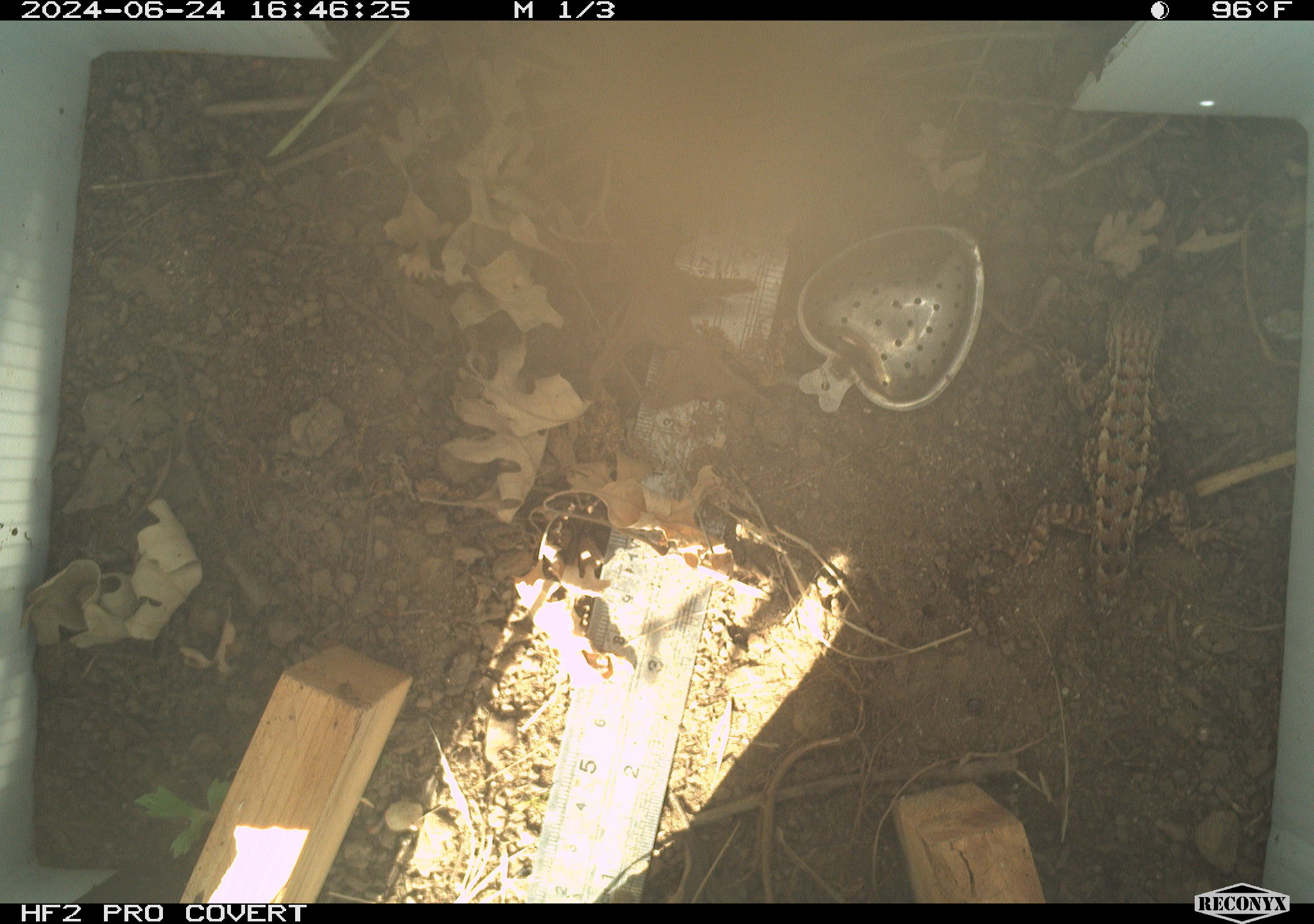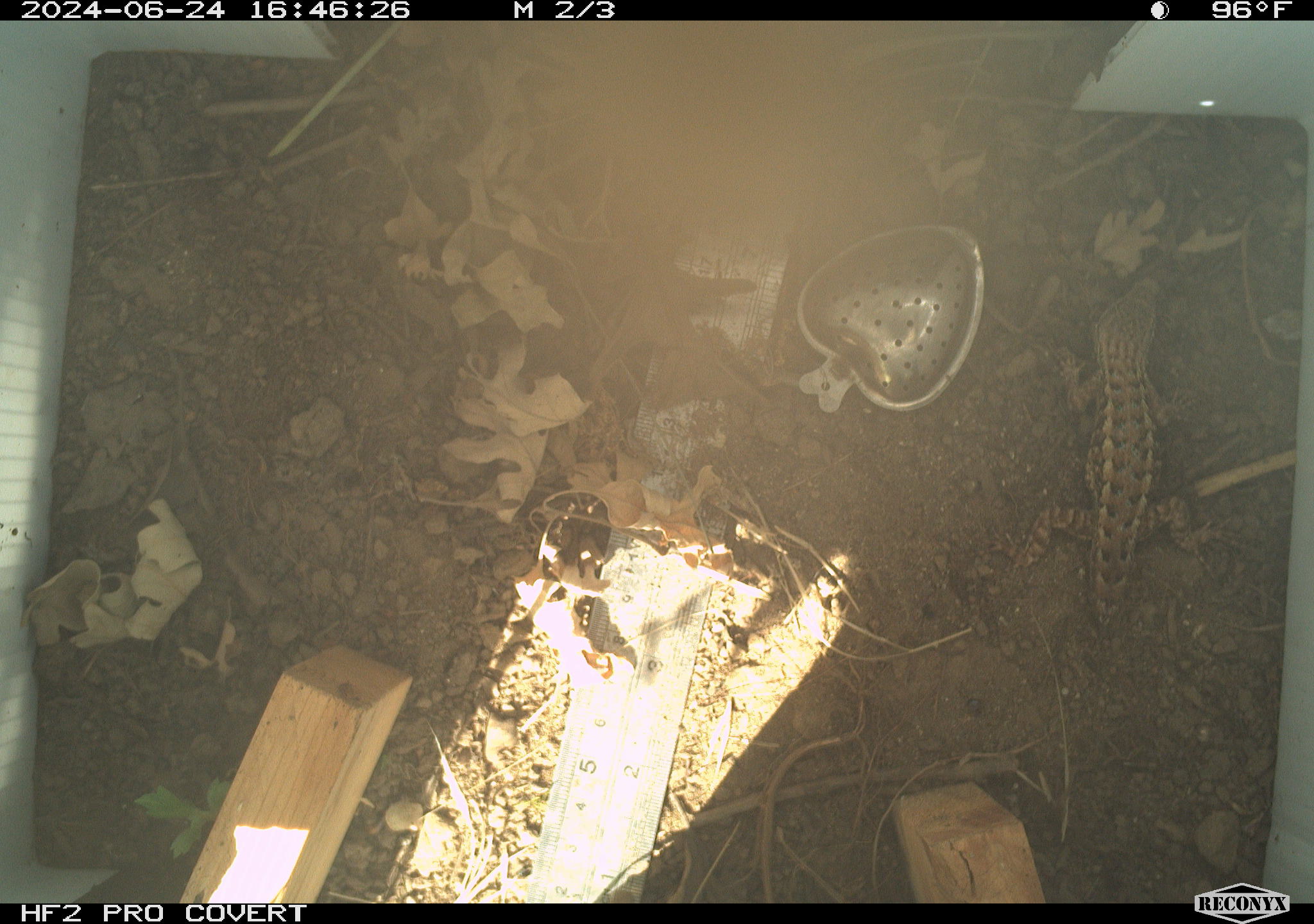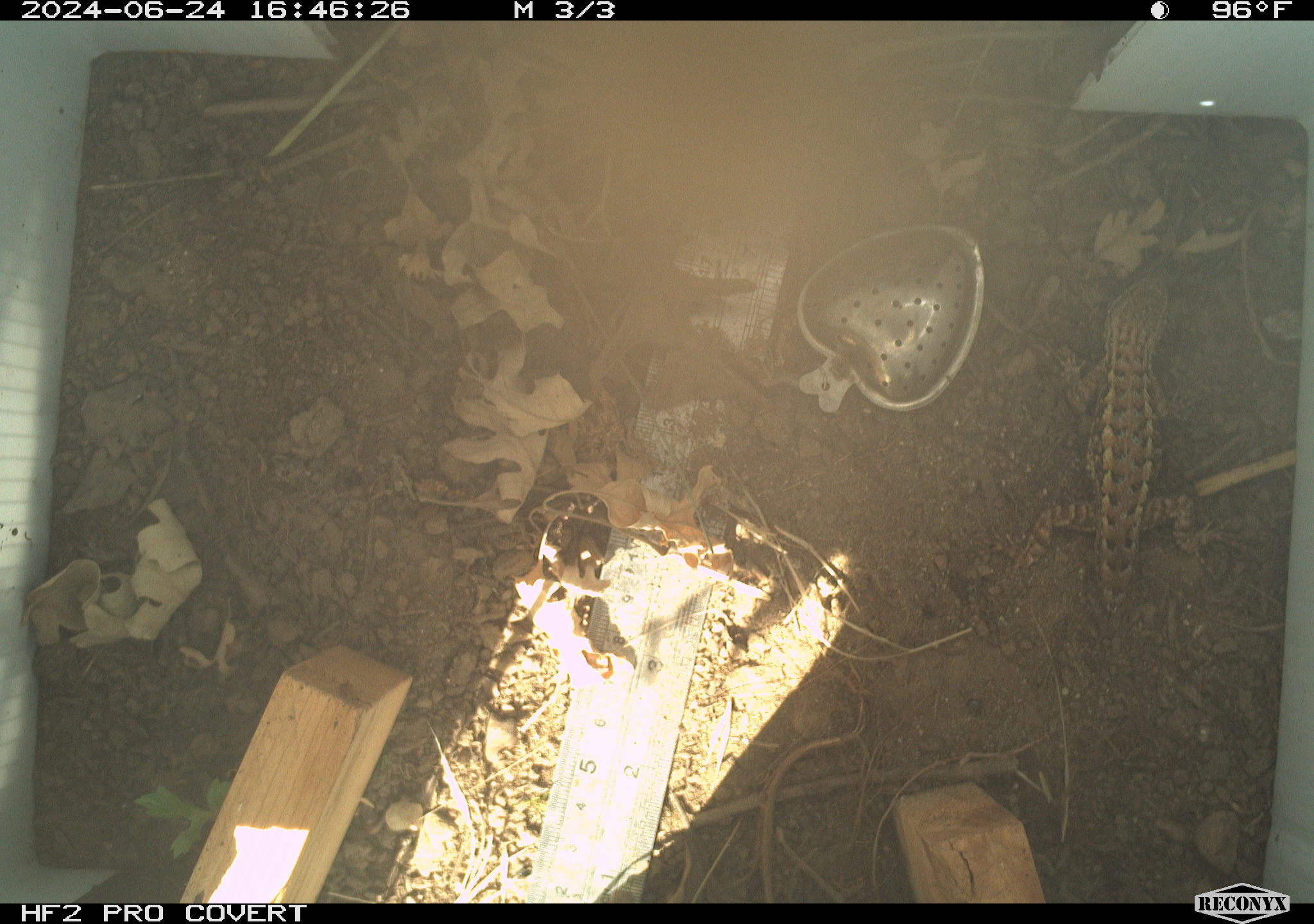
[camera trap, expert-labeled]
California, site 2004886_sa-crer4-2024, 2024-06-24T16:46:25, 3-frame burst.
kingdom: Animalia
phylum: Chordata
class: Reptilia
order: Squamata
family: Phrynosomatidae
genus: Sceloporus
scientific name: Sceloporus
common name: spiny lizards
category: sceloporus species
Sceloporus species (spiny lizards) (Sceloporus).